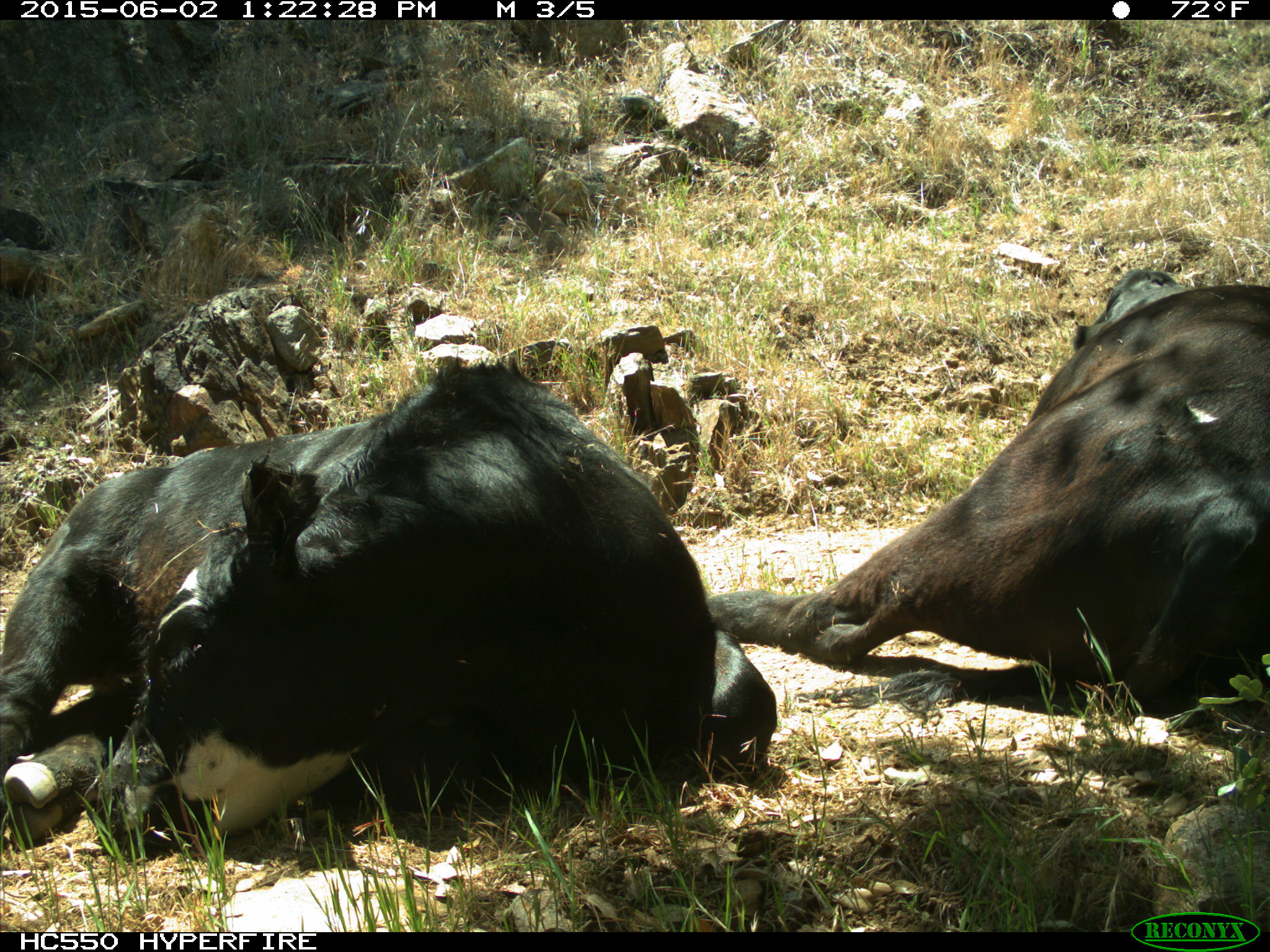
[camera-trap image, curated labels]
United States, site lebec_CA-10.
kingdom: Animalia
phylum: Chordata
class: Mammalia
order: Artiodactyla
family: Bovidae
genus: Bos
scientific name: Bos taurus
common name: domestic cow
Bos taurus (domestic cow).